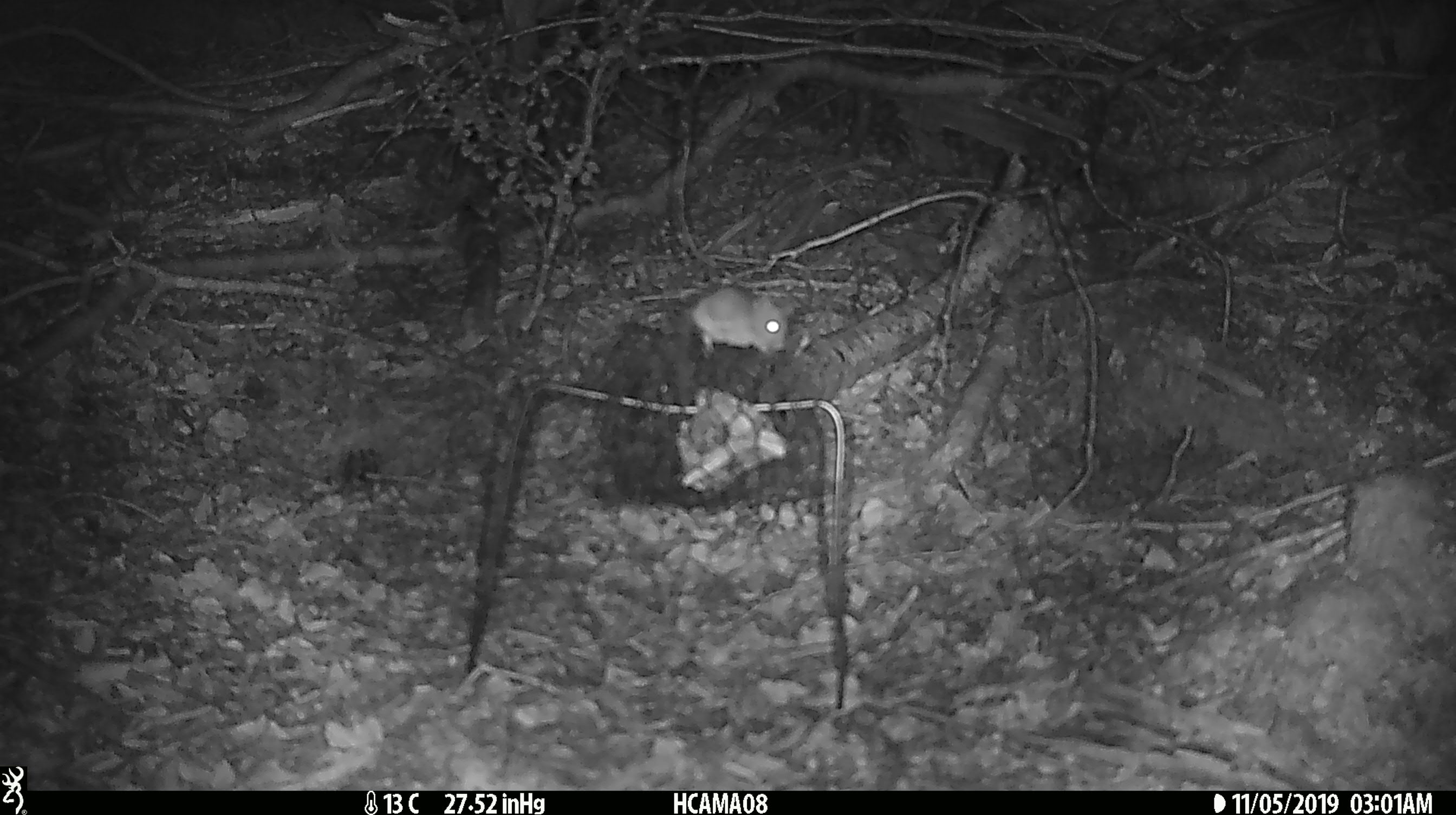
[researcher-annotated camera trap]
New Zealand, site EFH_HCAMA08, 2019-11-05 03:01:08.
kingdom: Animalia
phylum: Chordata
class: Mammalia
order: Rodentia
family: Muridae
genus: Mus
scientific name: Mus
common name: mouse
Mouse (Mus).